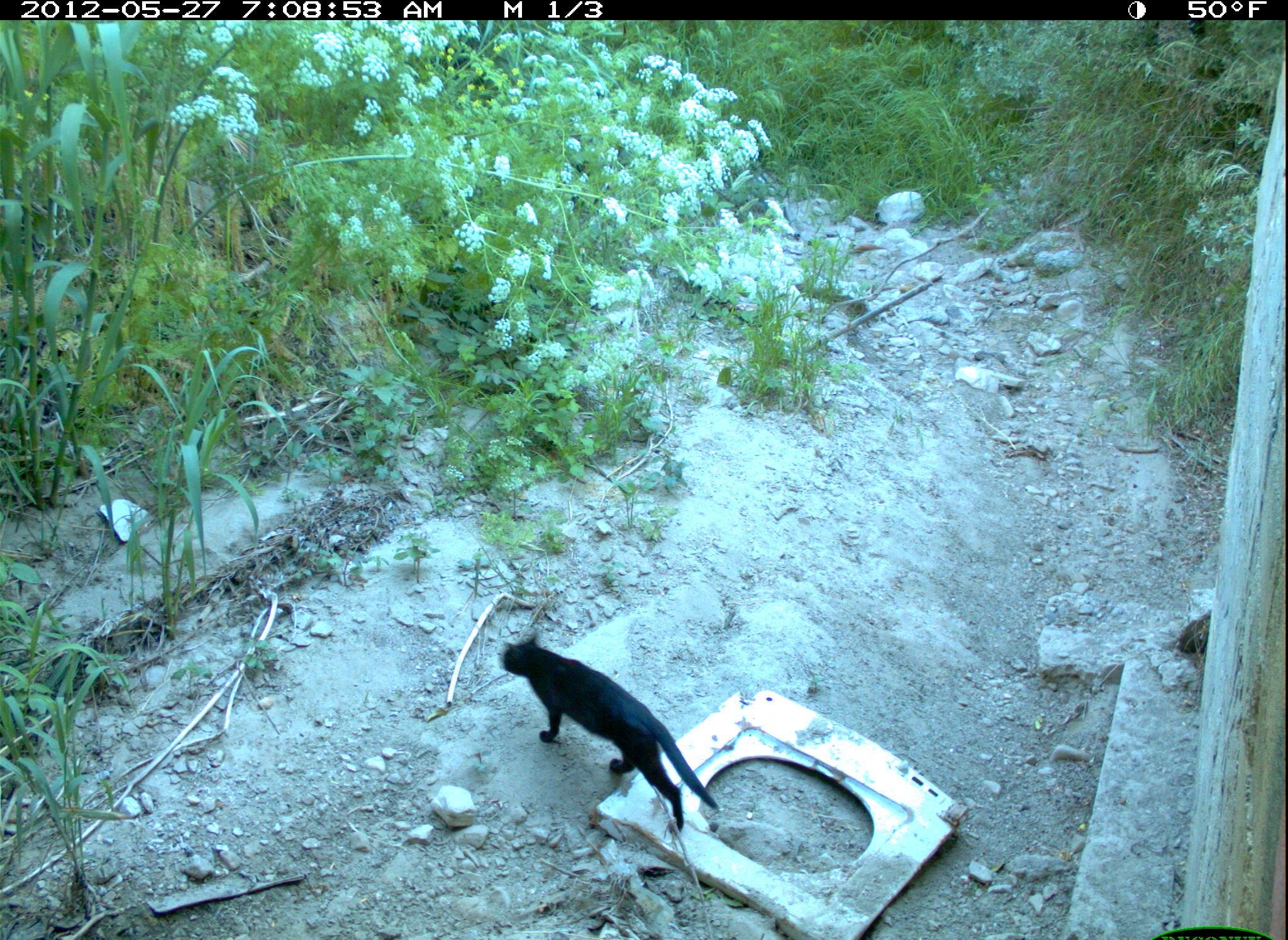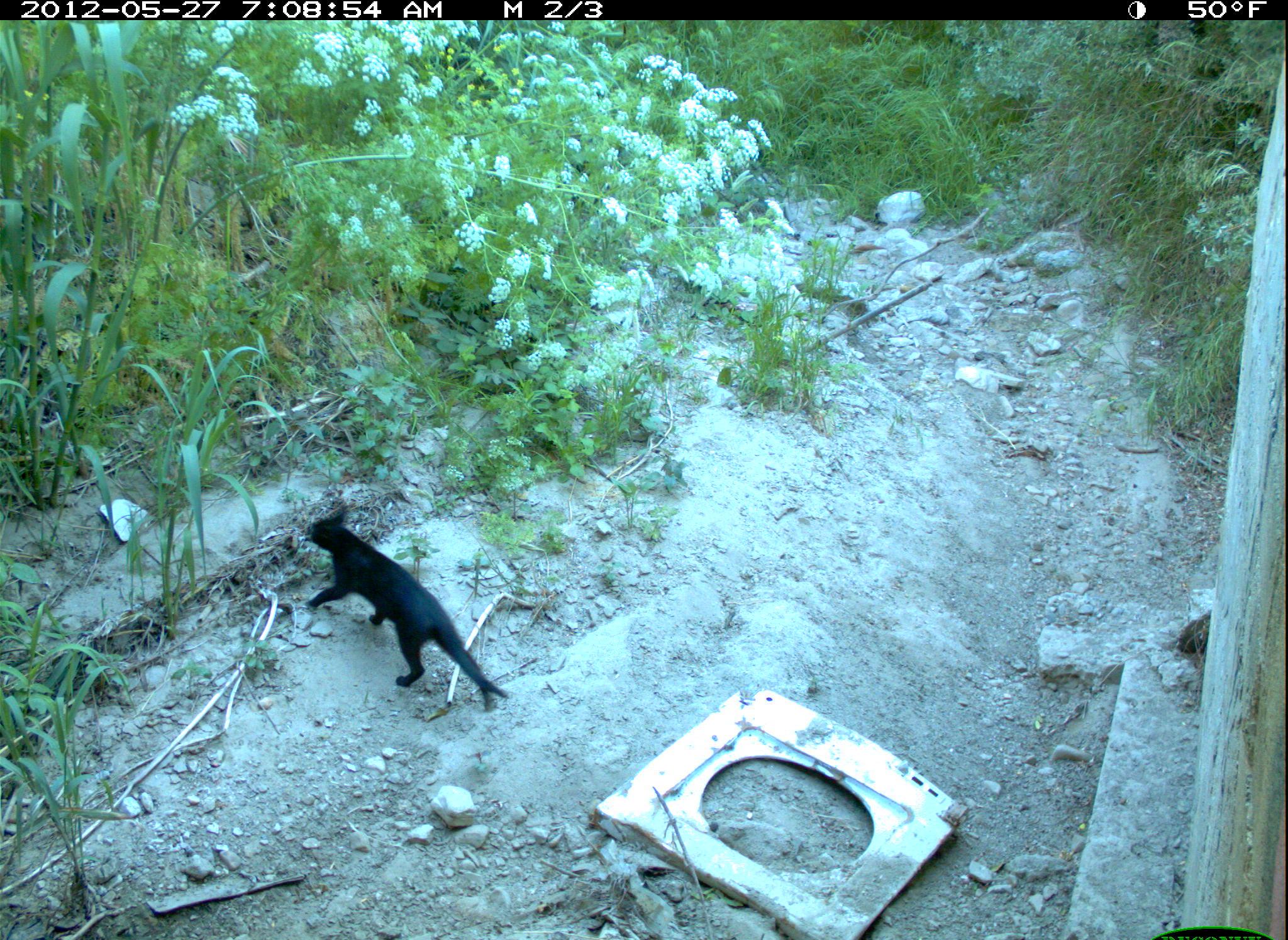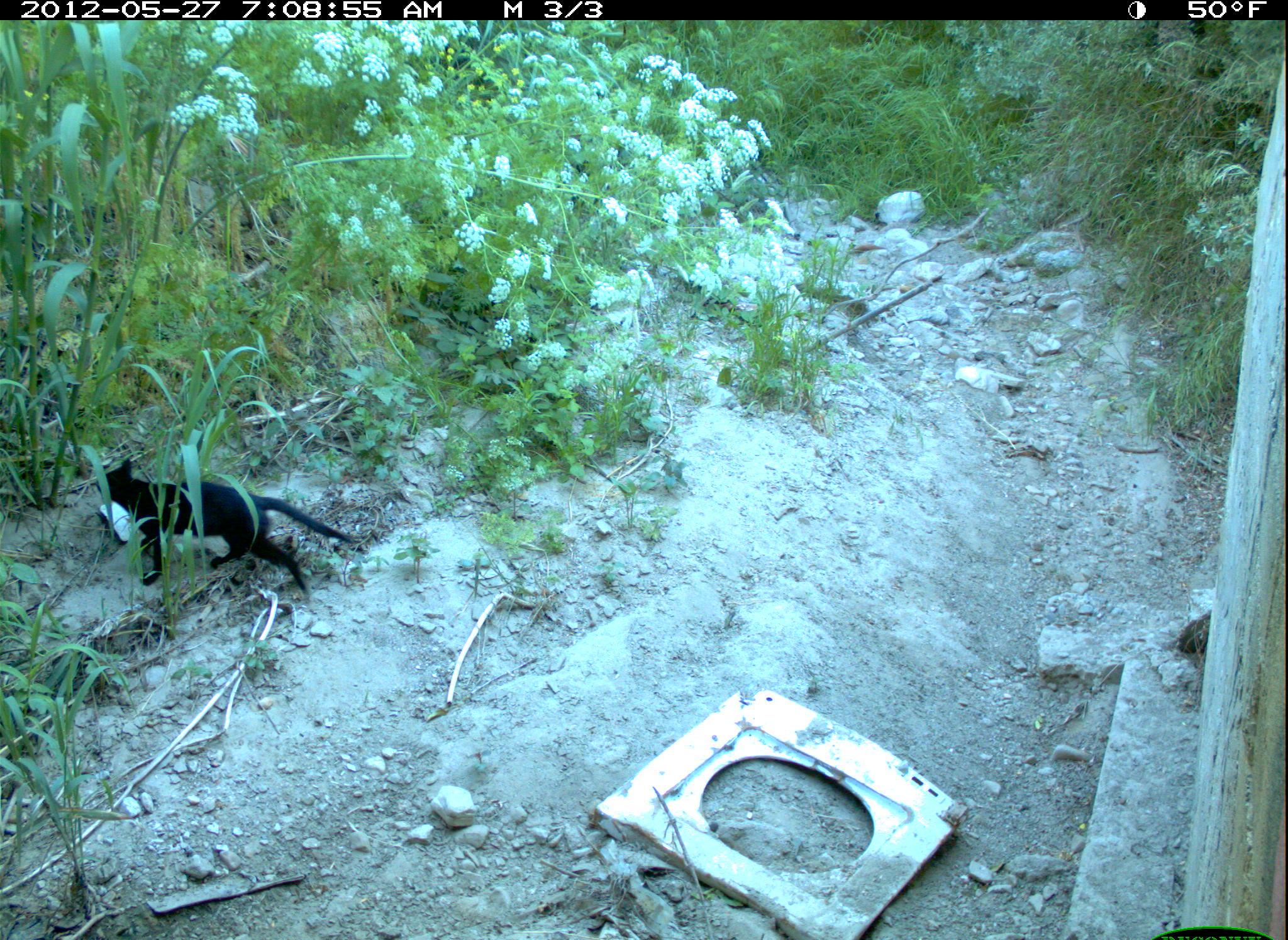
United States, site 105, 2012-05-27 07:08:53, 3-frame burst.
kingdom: Animalia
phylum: Chordata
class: Mammalia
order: Carnivora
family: Felidae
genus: Felis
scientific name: Felis catus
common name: cat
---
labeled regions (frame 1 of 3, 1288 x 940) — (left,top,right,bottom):
cat: (501,612,726,844)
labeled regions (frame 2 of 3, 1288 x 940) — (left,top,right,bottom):
cat: (285,490,514,730)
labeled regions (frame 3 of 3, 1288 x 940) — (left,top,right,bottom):
cat: (92,446,361,599)